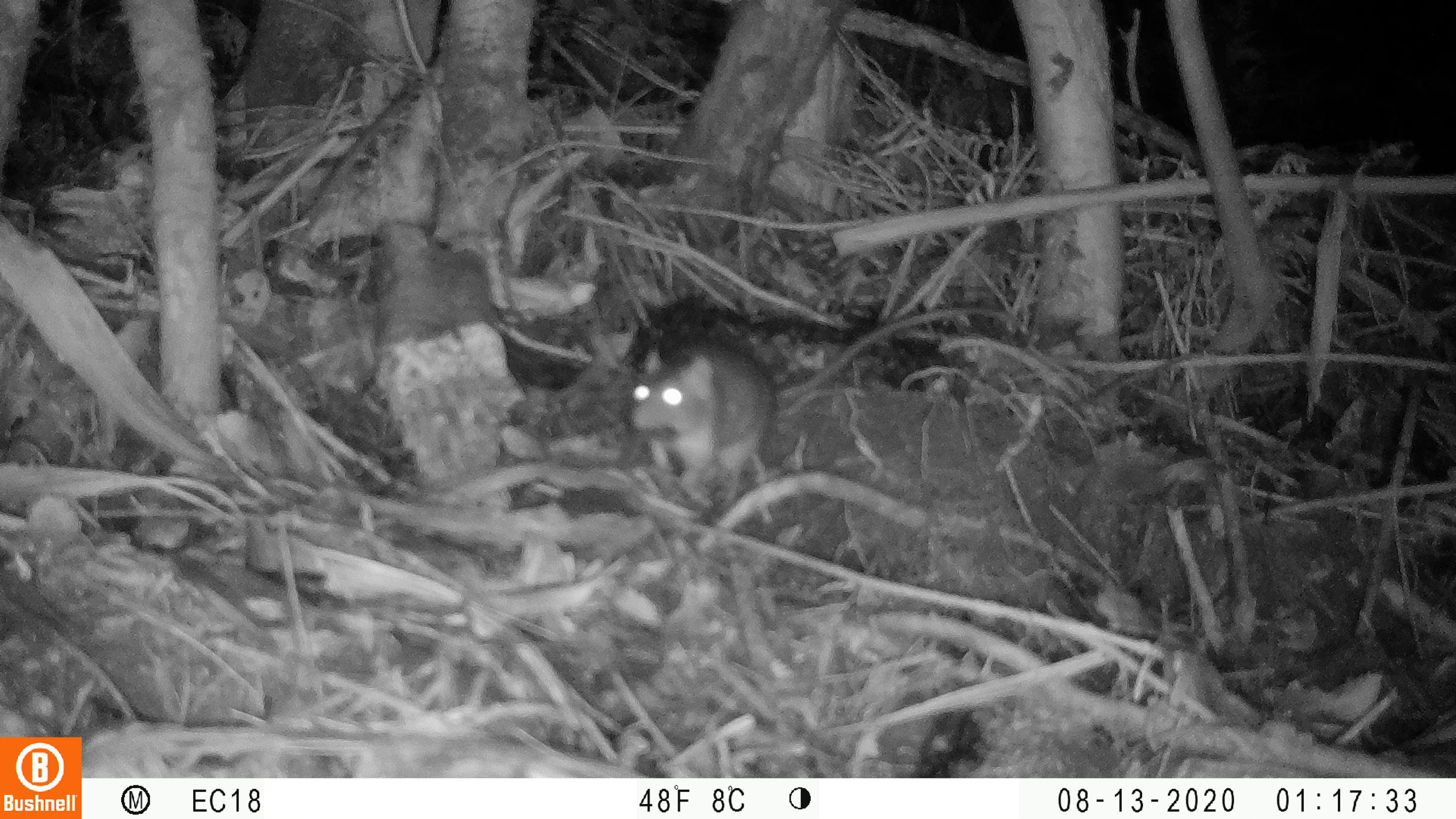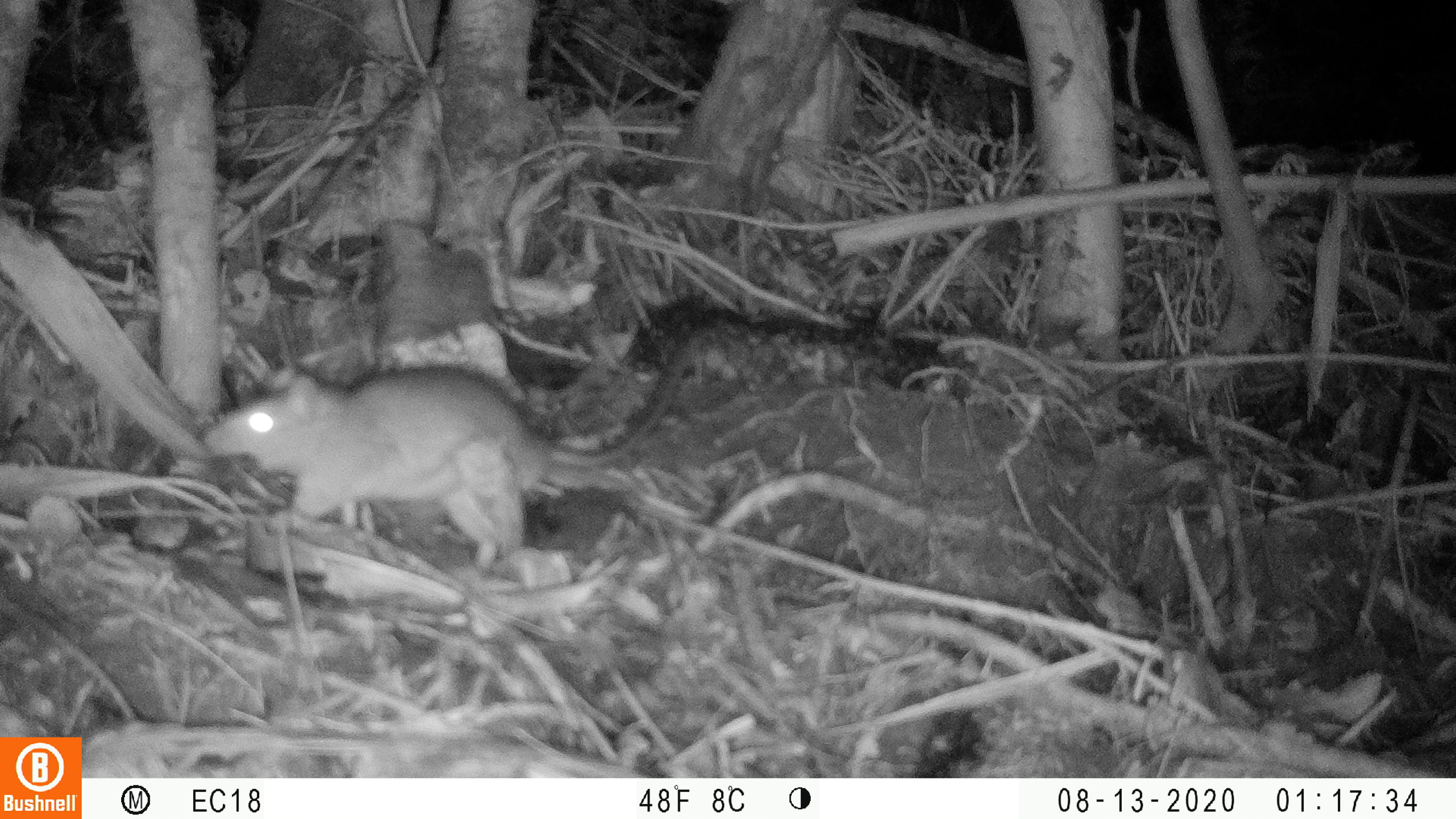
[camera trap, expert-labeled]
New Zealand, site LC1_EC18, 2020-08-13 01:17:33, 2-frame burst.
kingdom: Animalia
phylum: Chordata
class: Mammalia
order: Rodentia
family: Muridae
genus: Rattus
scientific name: Rattus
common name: rat